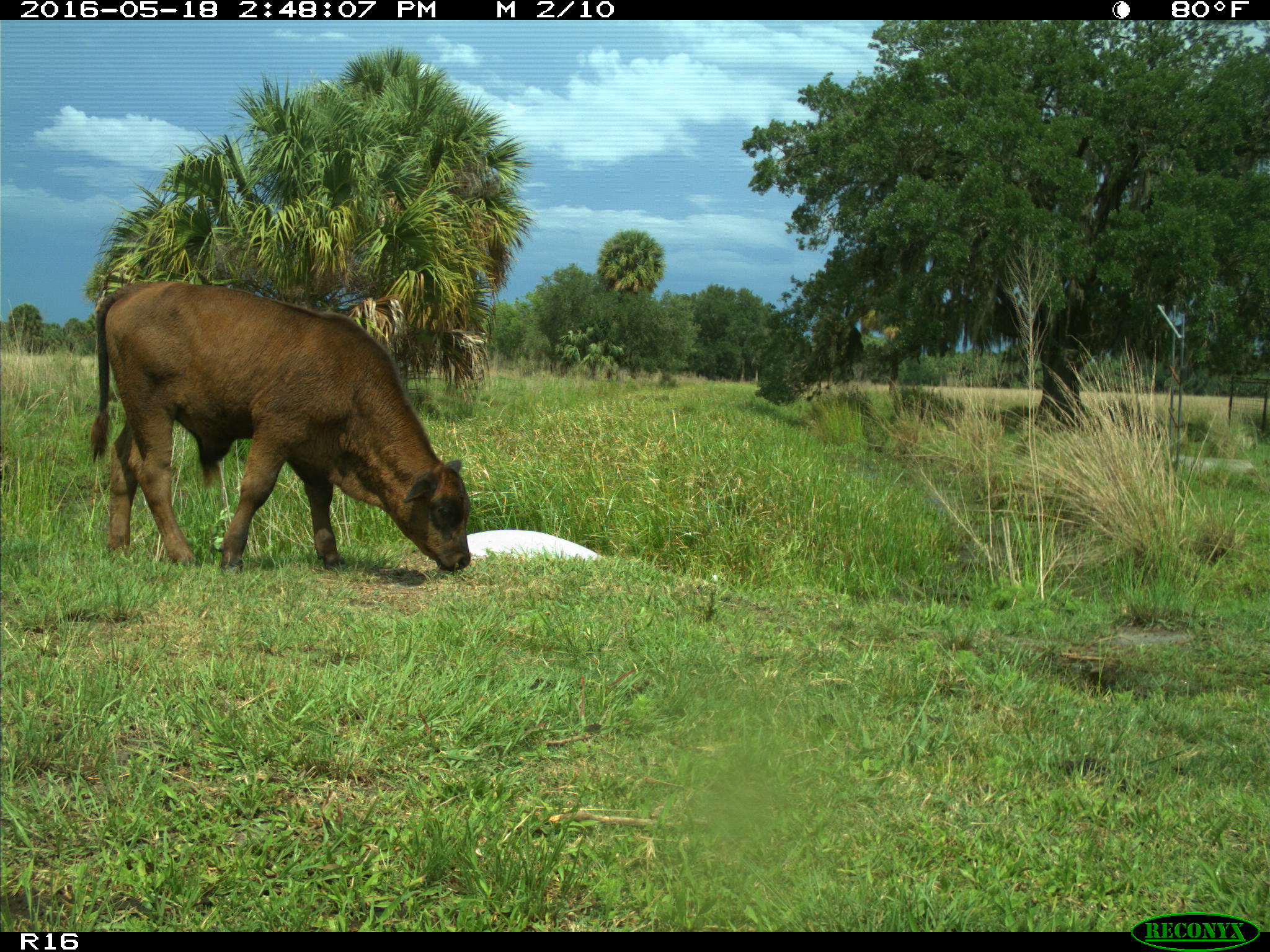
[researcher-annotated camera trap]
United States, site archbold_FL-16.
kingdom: Animalia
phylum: Chordata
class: Mammalia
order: Artiodactyla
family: Bovidae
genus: Bos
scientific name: Bos taurus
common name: domestic cow